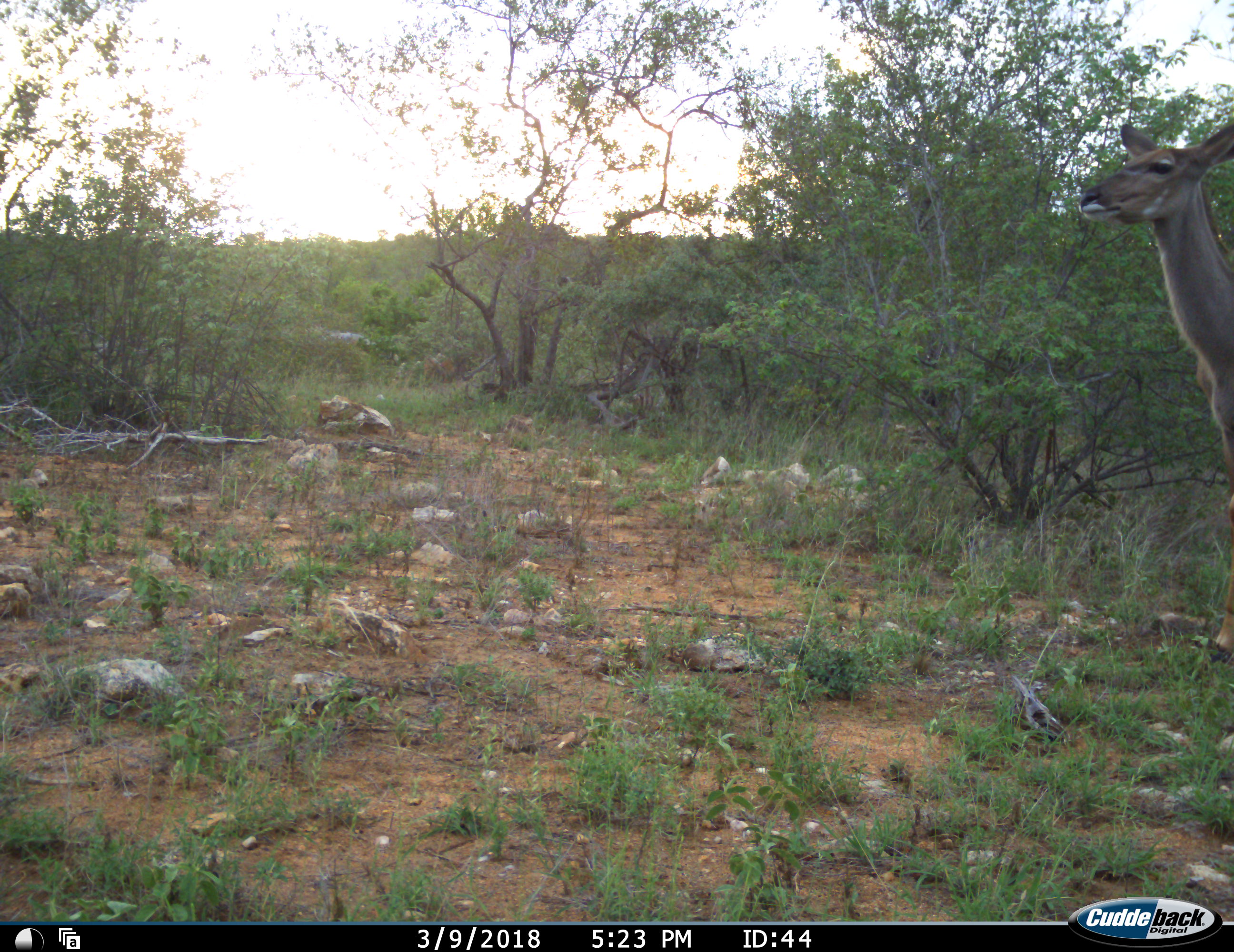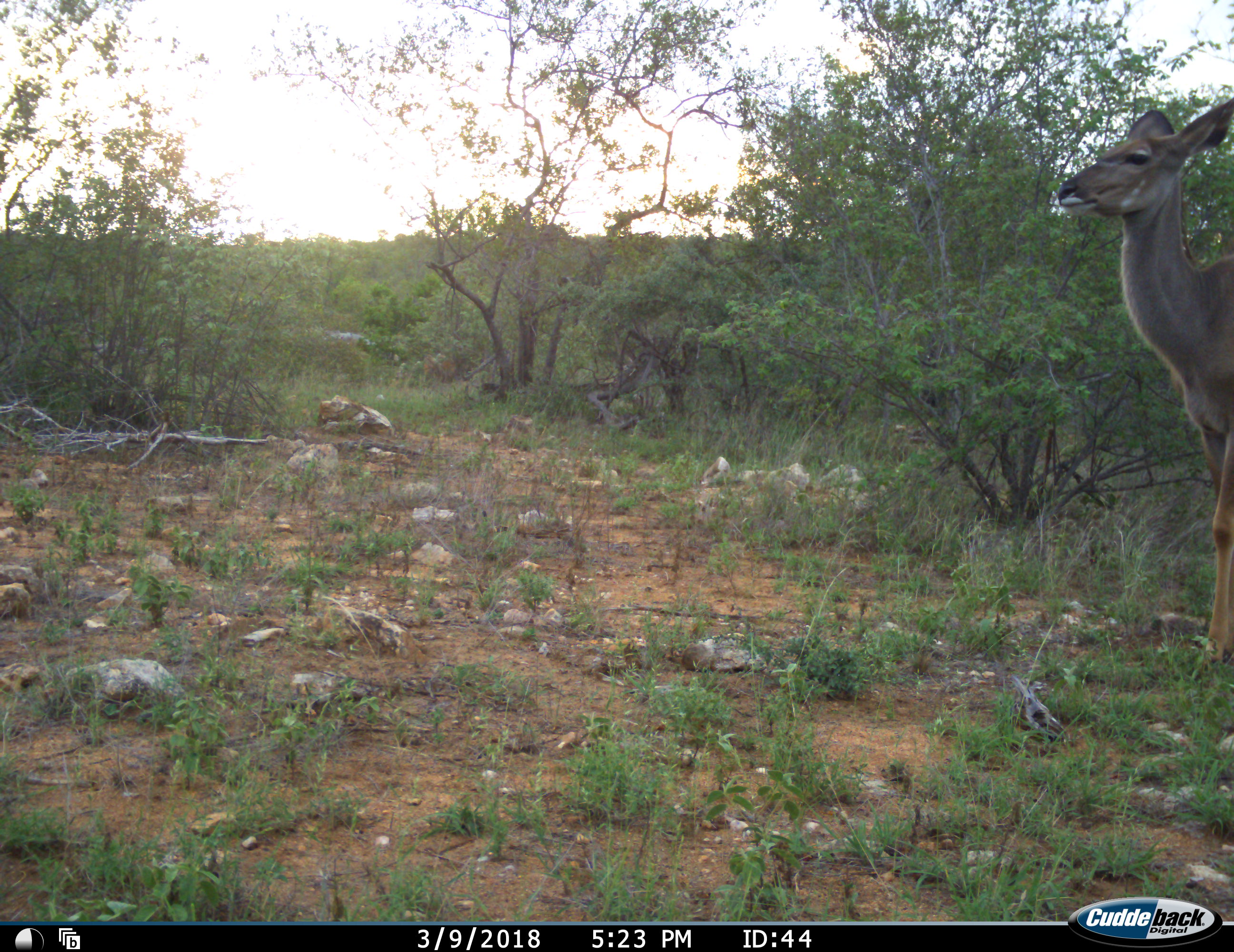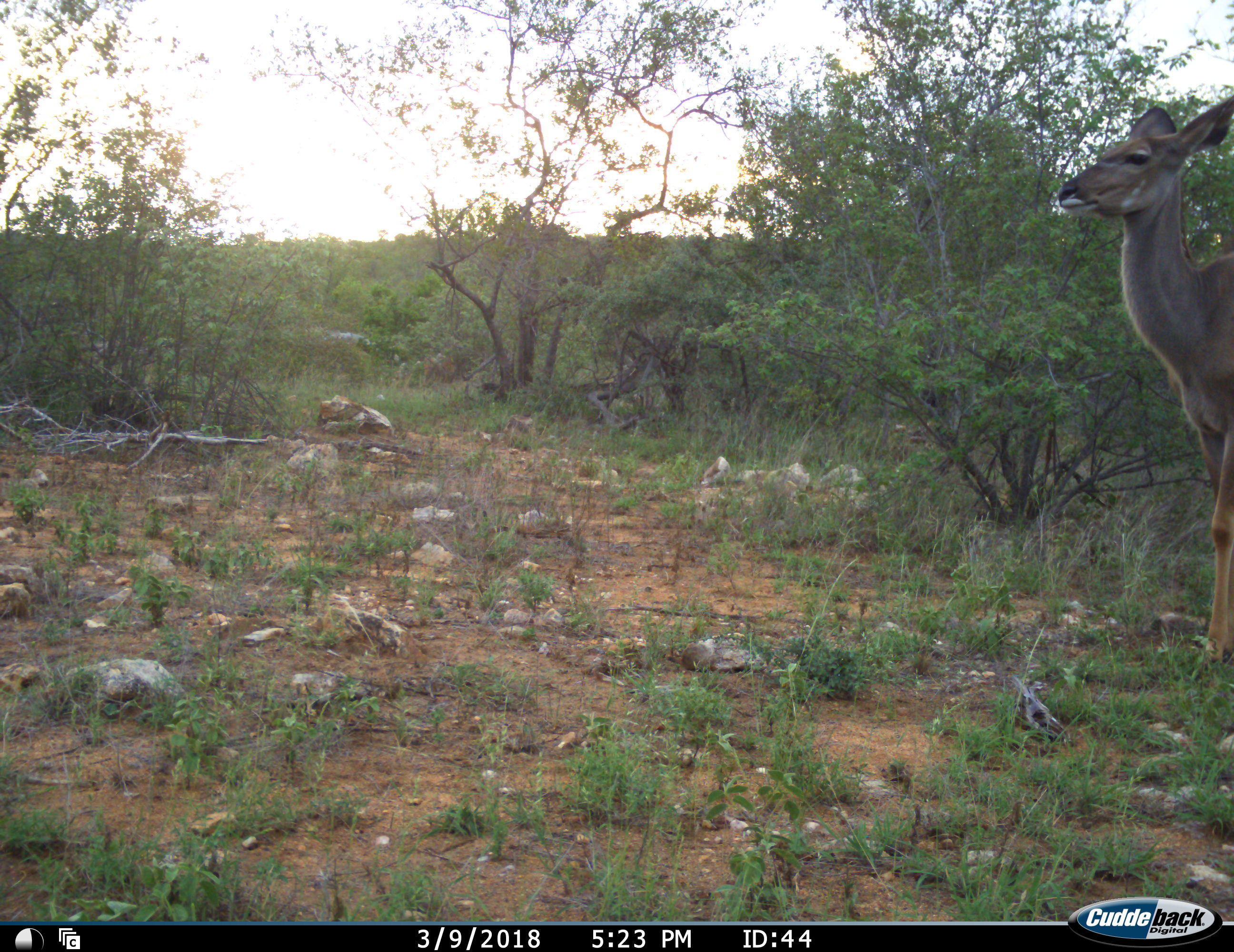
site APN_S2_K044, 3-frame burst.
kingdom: Animalia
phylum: Chordata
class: Mammalia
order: Artiodactyla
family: Bovidae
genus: Tragelaphus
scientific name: Tragelaphus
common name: kudu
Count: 1.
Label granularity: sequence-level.